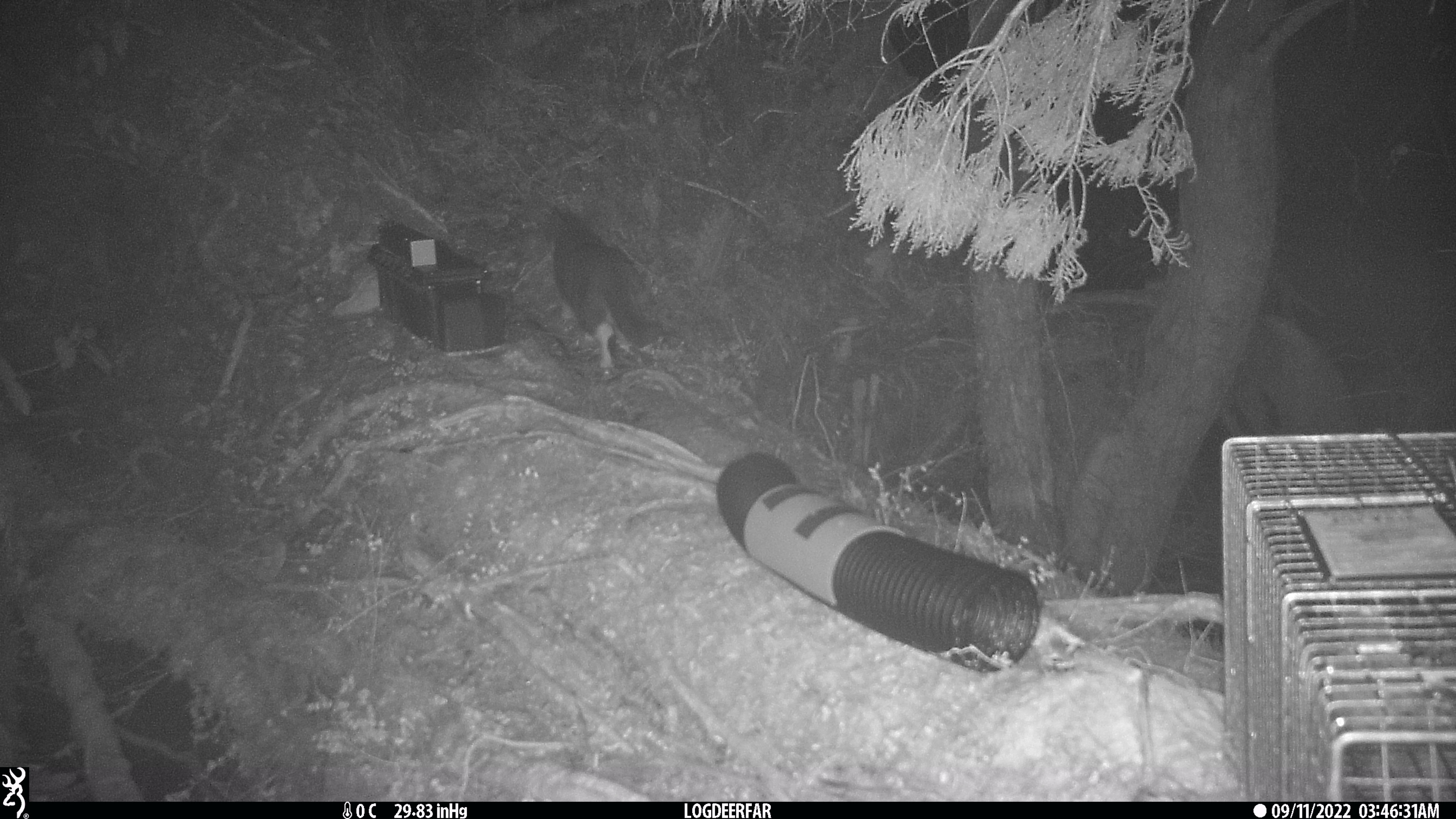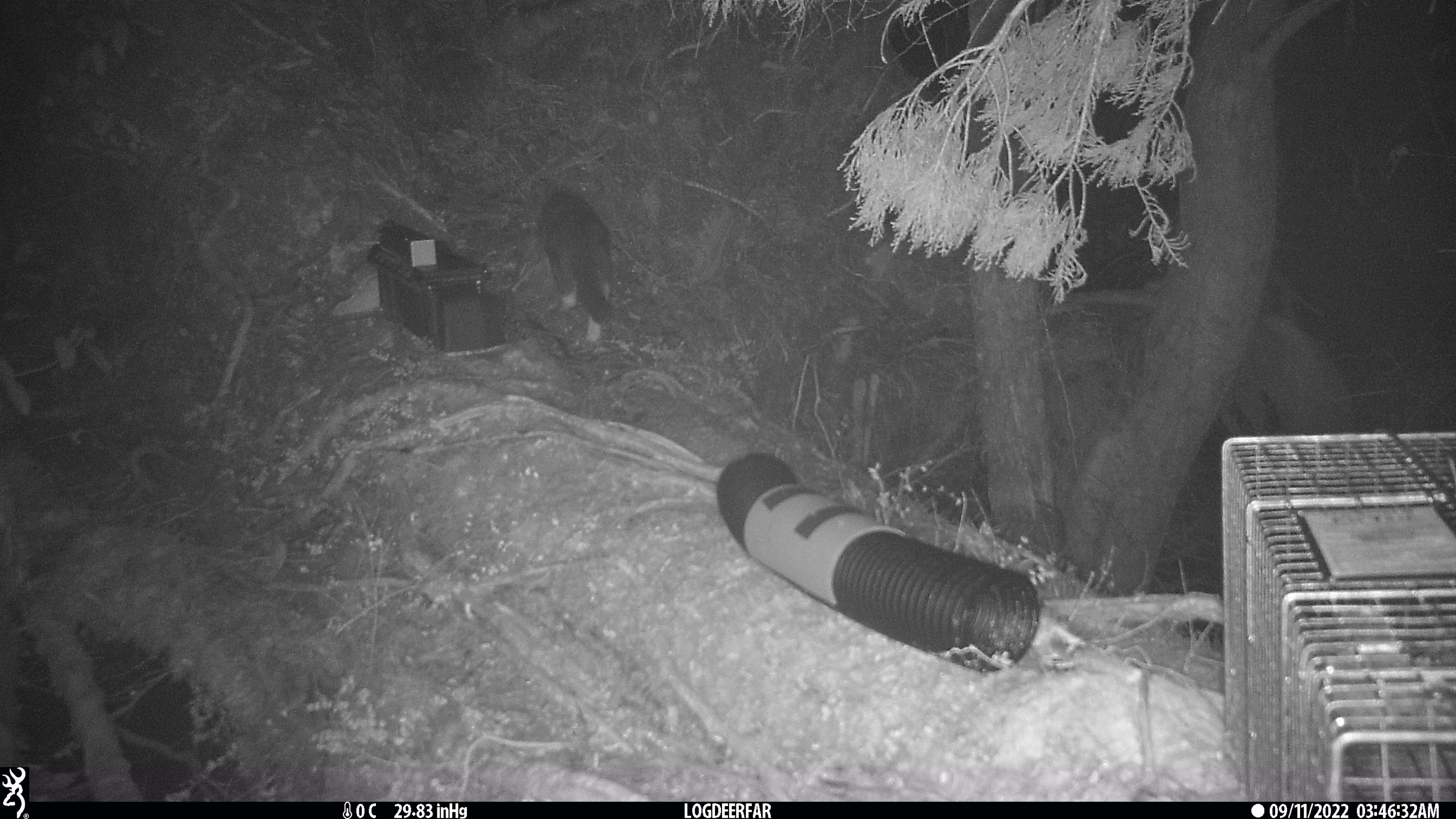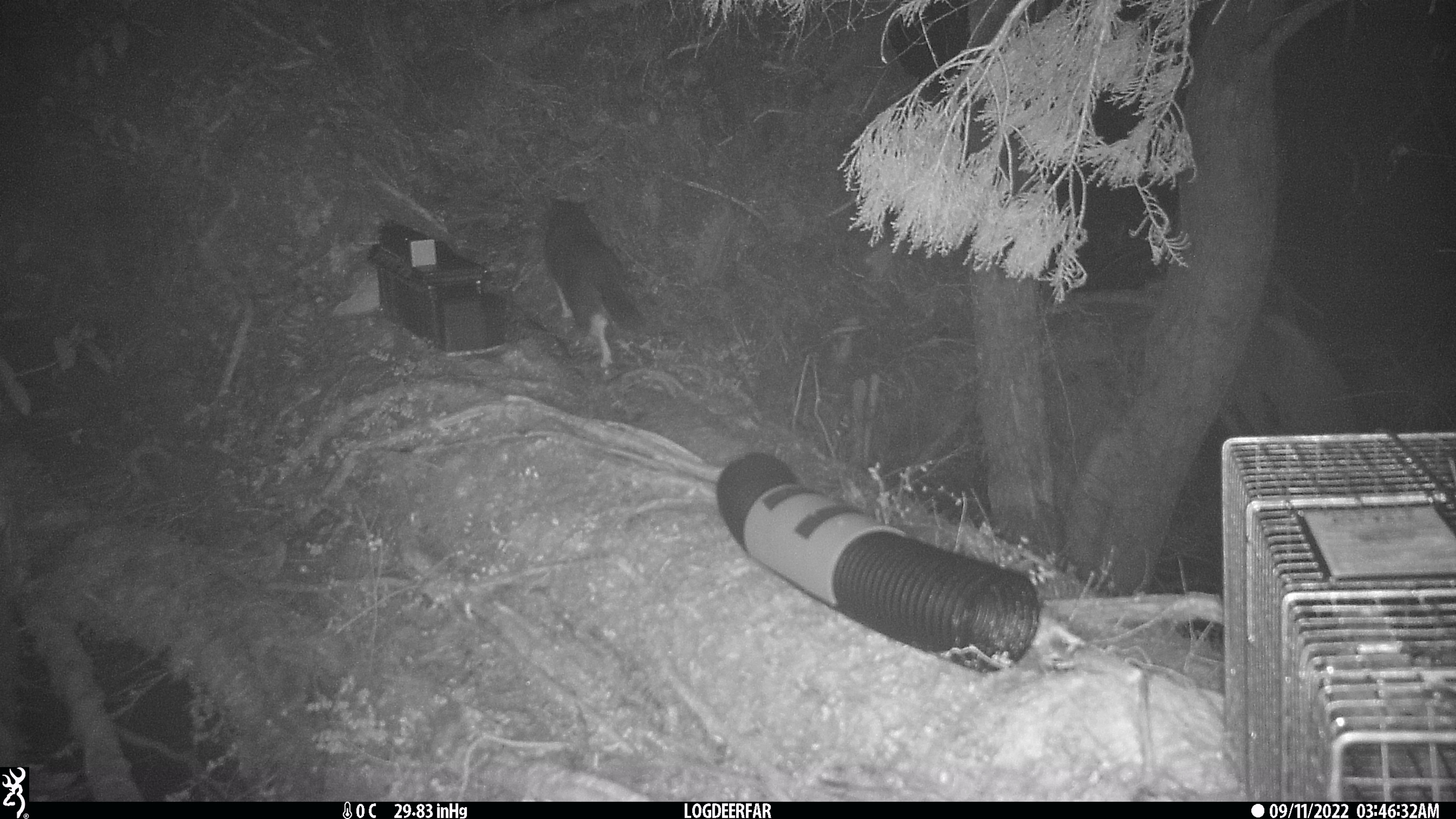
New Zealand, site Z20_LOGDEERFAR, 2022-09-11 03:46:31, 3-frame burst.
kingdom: Animalia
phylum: Chordata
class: Mammalia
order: Carnivora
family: Felidae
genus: Felis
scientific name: Felis catus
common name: domestic cat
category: cat